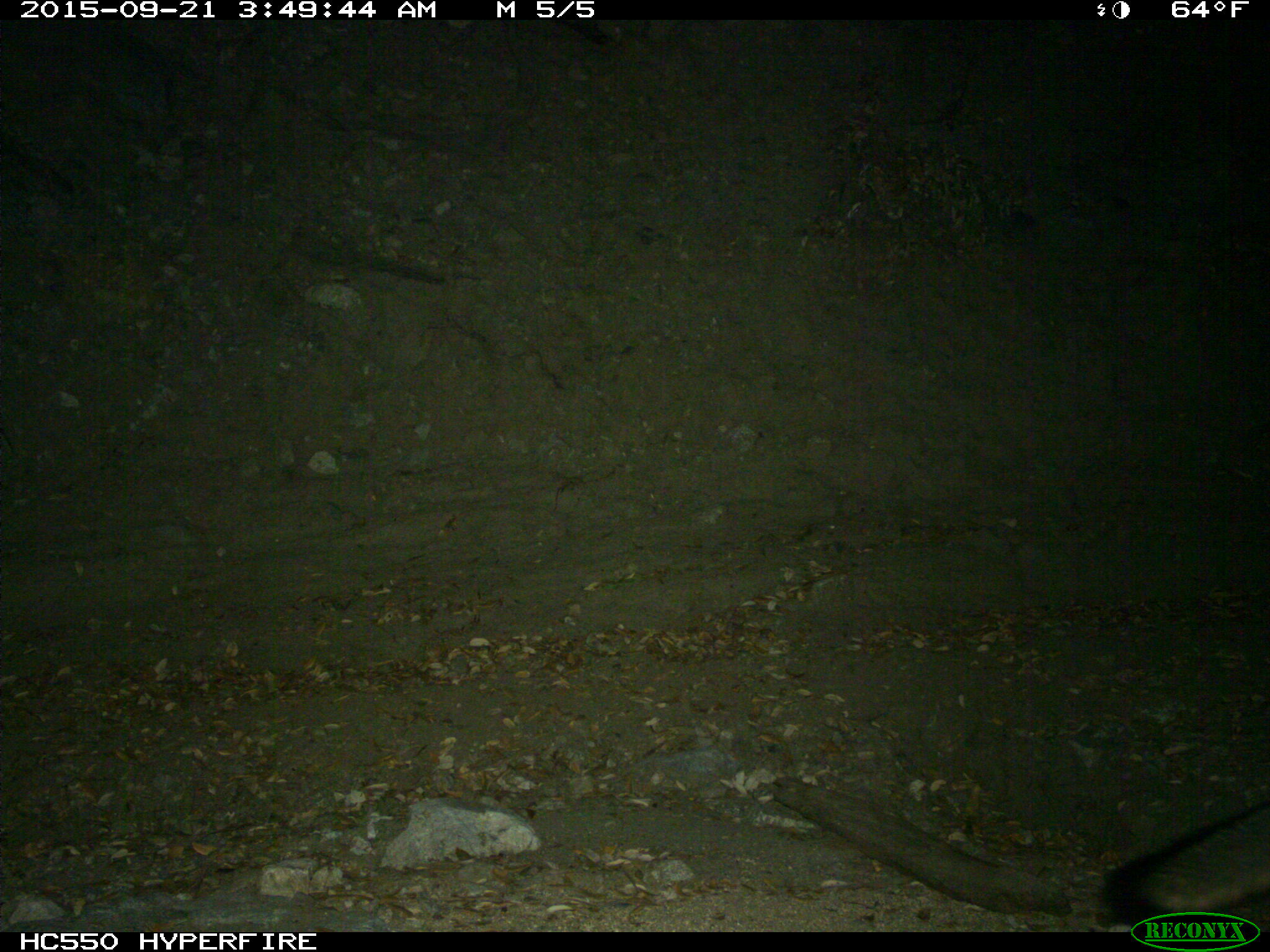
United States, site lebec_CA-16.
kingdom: Animalia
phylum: Chordata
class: Mammalia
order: Carnivora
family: Canidae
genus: Urocyon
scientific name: Urocyon cinereoargenteus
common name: gray fox